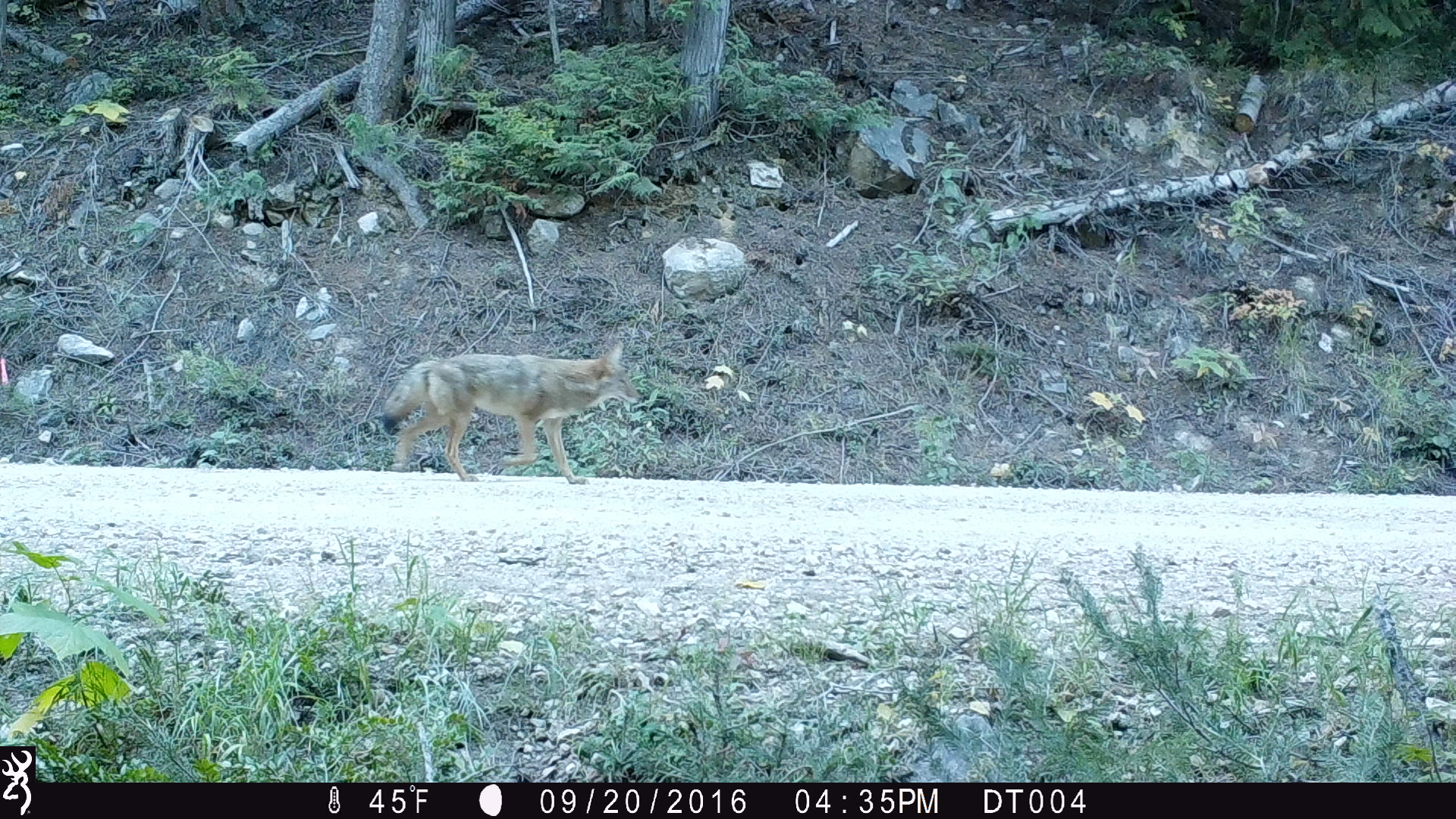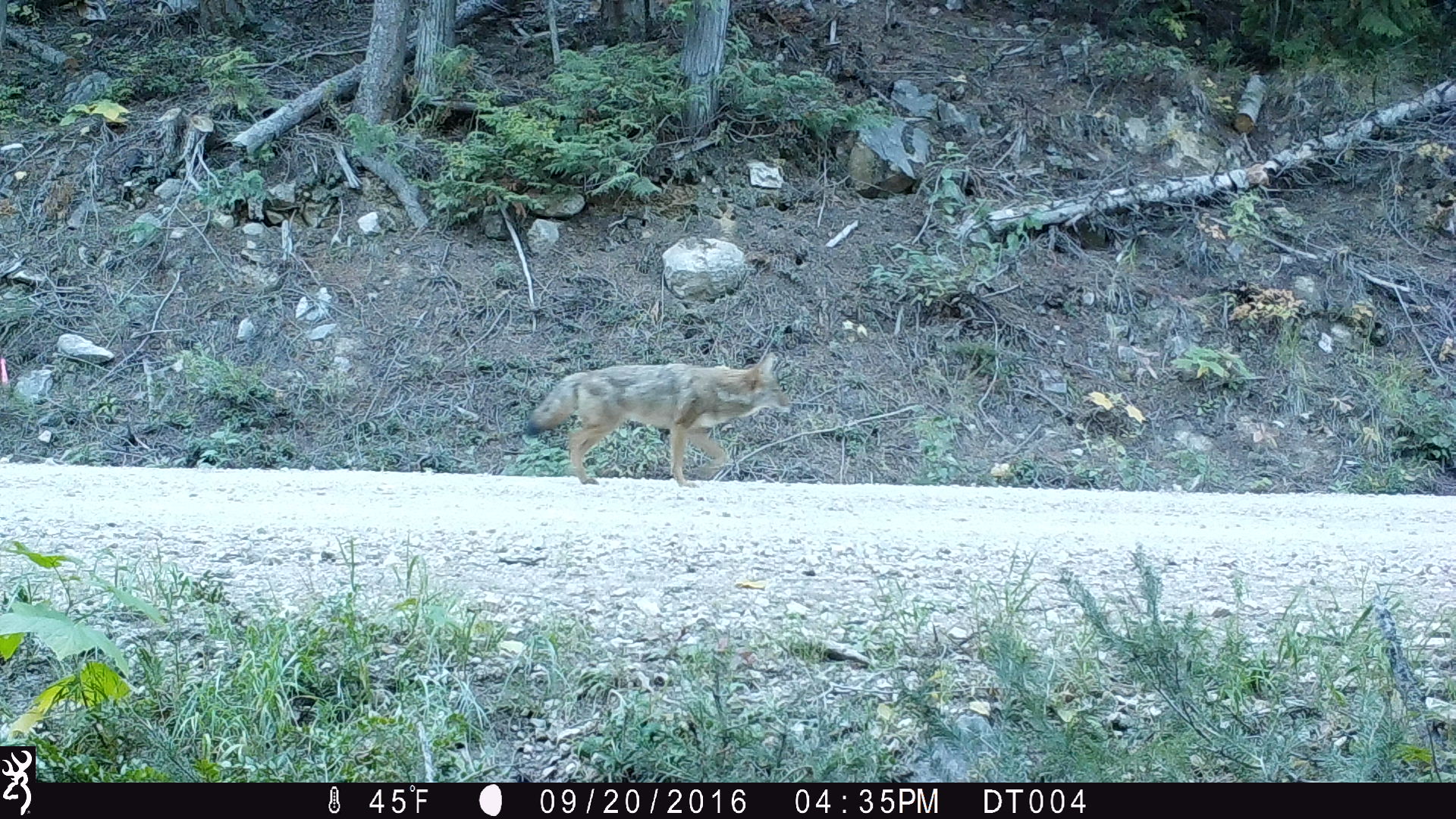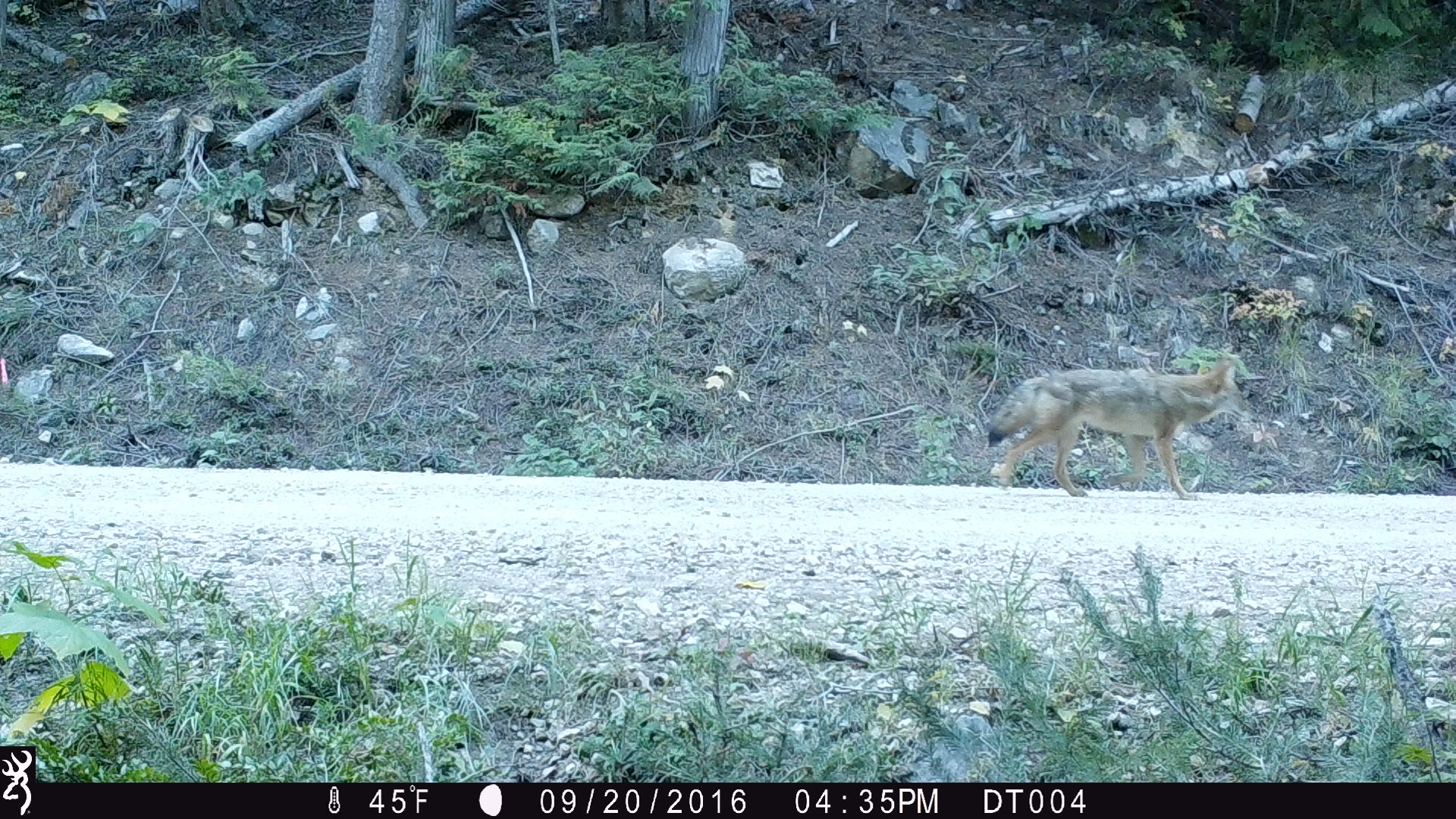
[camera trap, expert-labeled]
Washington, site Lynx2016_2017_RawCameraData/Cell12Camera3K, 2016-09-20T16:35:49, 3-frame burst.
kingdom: Animalia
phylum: Chordata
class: Mammalia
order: Carnivora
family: Canidae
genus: Canis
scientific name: Canis latrans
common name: coyote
Canis latrans (coyote). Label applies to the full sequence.